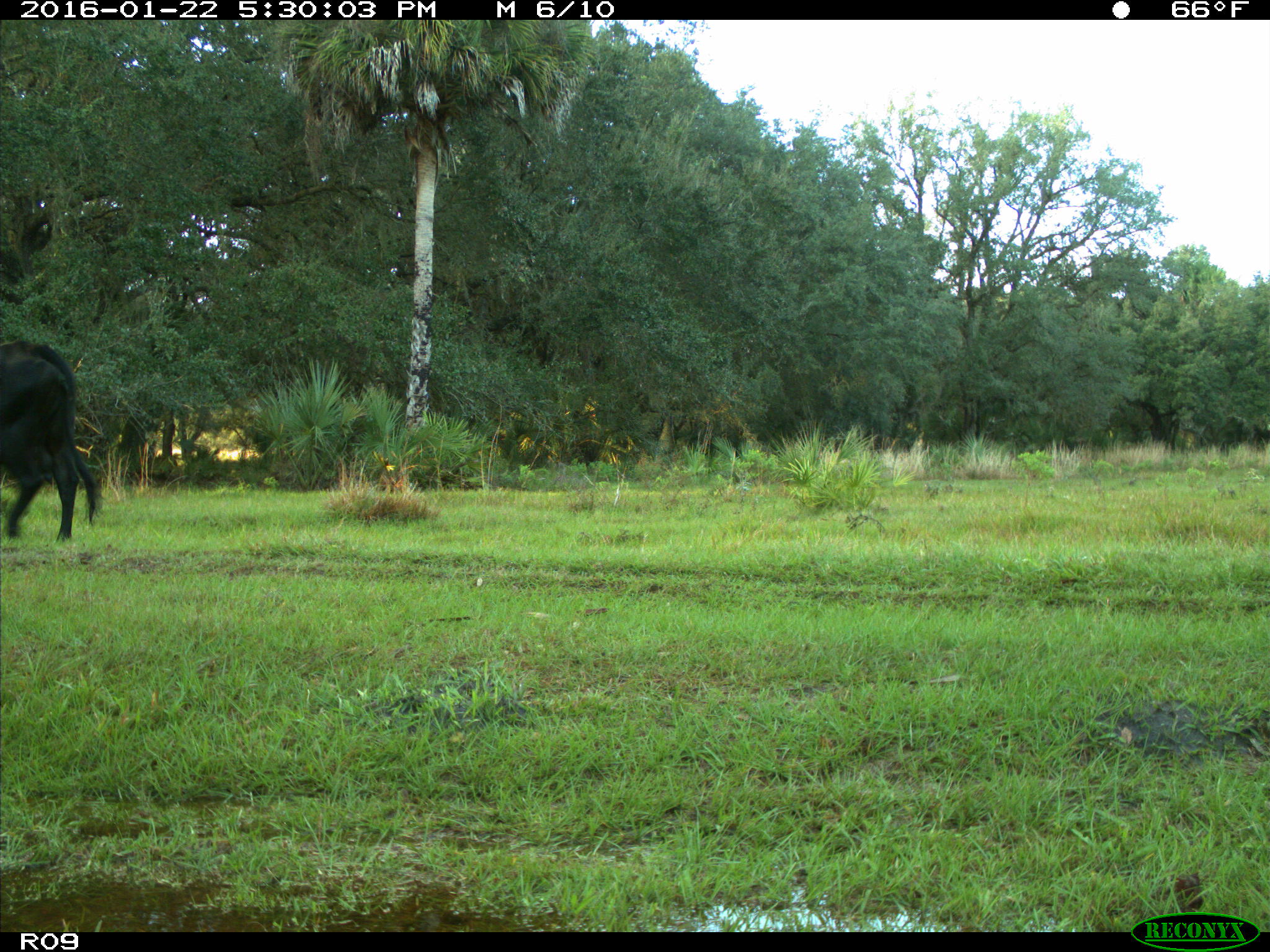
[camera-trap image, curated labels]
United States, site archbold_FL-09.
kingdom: Animalia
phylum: Chordata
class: Mammalia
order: Artiodactyla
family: Bovidae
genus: Bos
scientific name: Bos taurus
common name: domestic cow